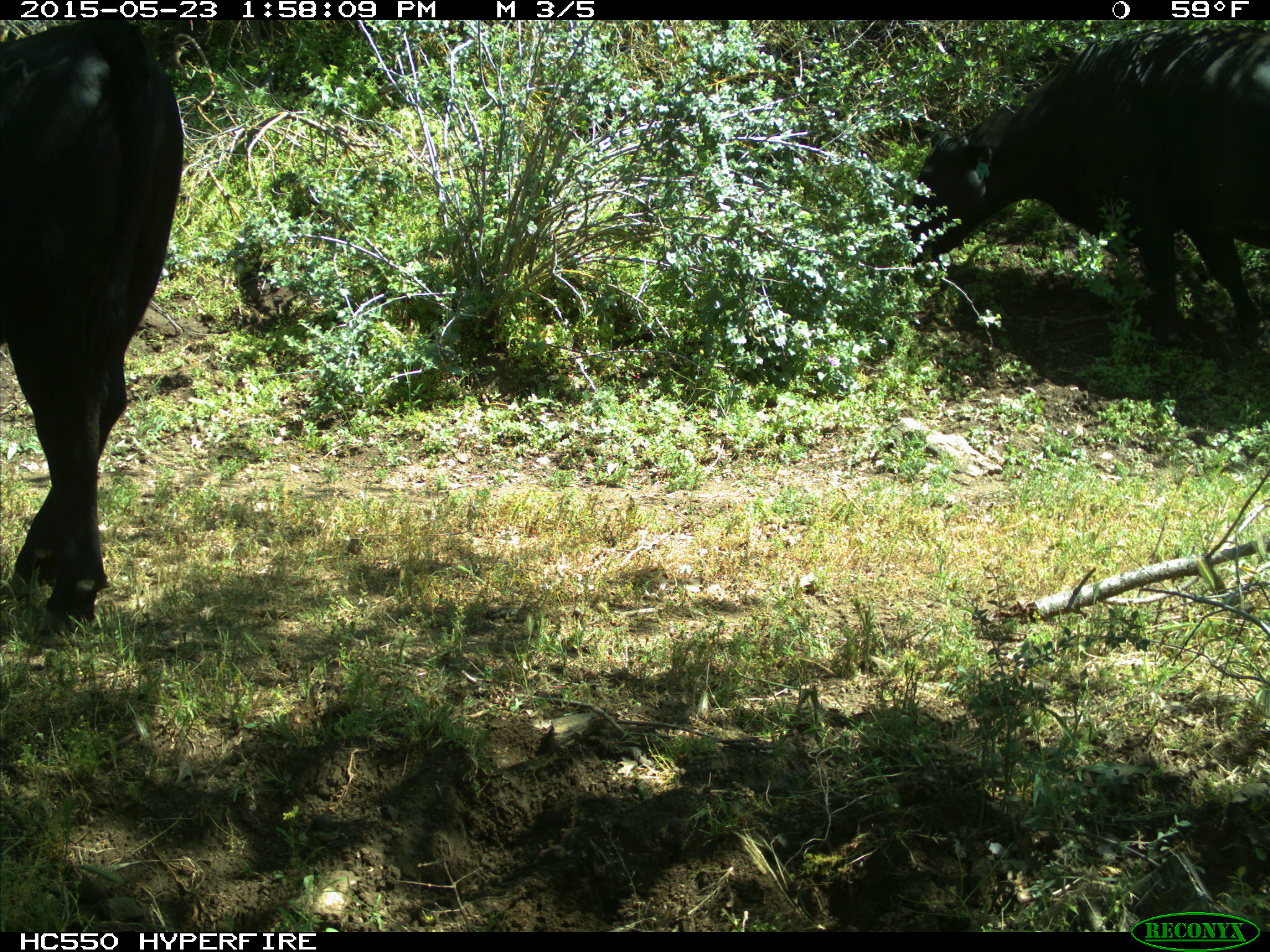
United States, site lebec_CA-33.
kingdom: Animalia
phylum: Chordata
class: Mammalia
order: Artiodactyla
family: Bovidae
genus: Bos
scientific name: Bos taurus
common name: domestic cow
Bos taurus (domestic cow).